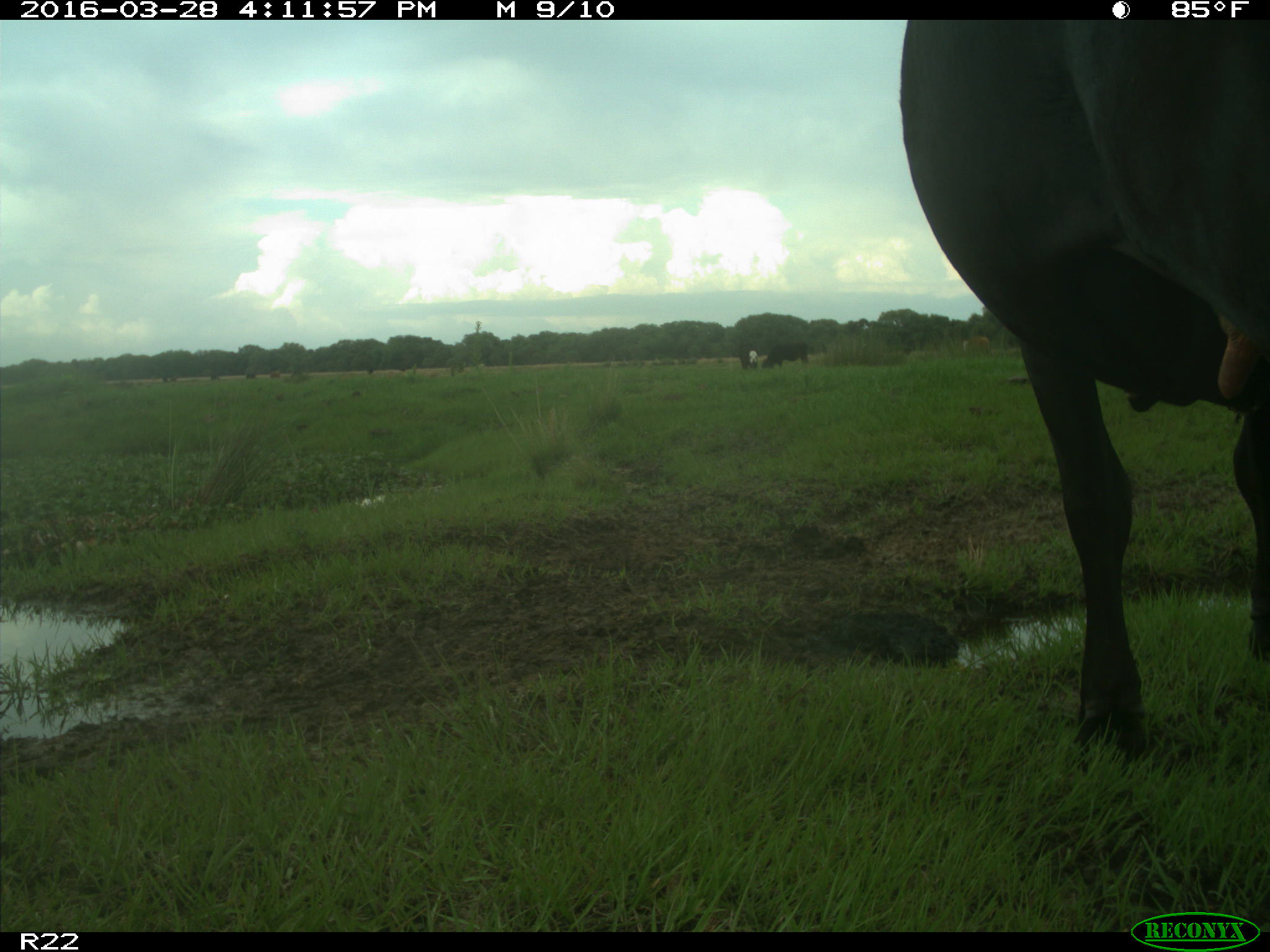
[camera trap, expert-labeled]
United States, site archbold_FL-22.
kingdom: Animalia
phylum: Chordata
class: Mammalia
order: Artiodactyla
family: Bovidae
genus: Bos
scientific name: Bos taurus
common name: domestic cow